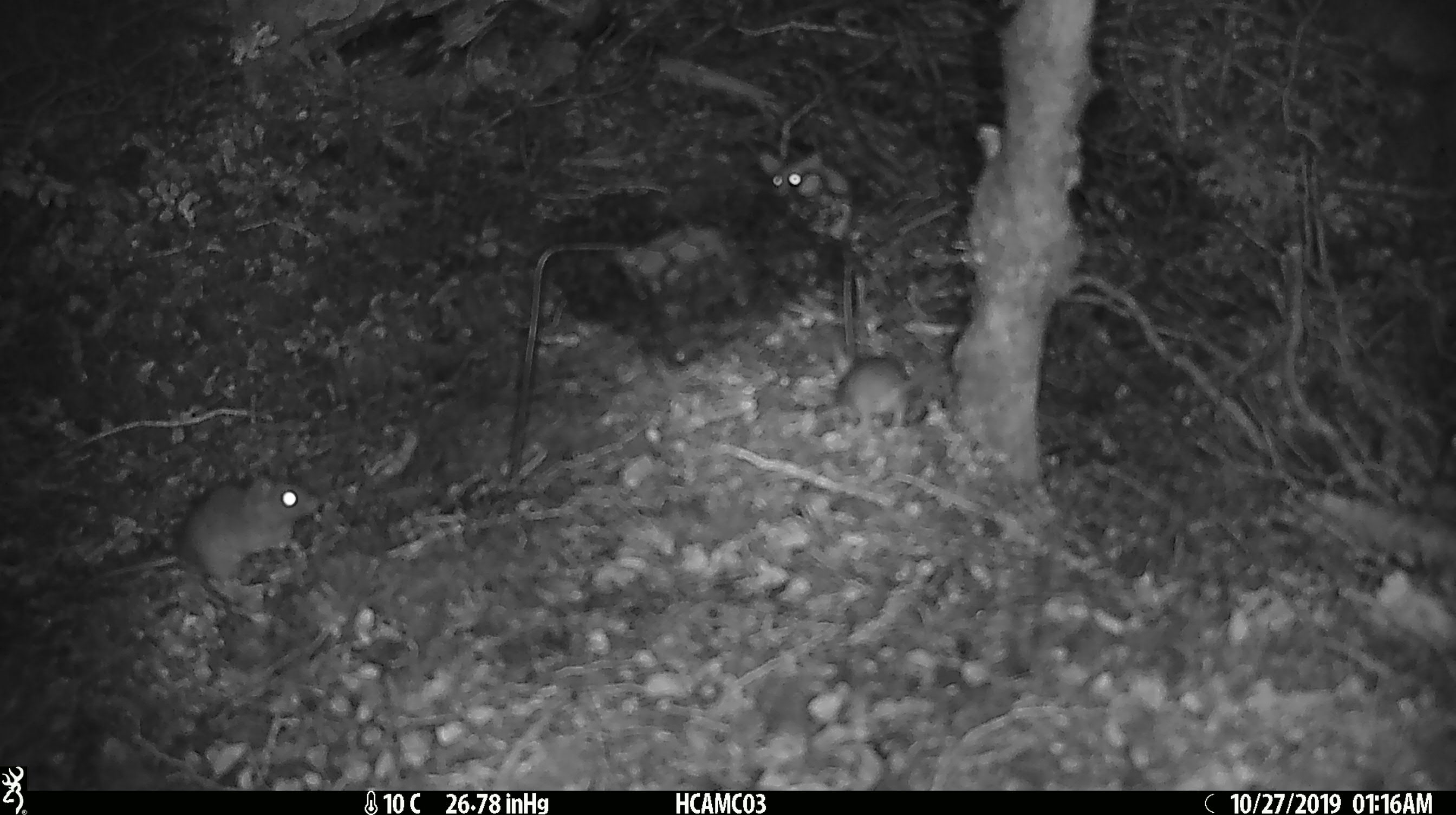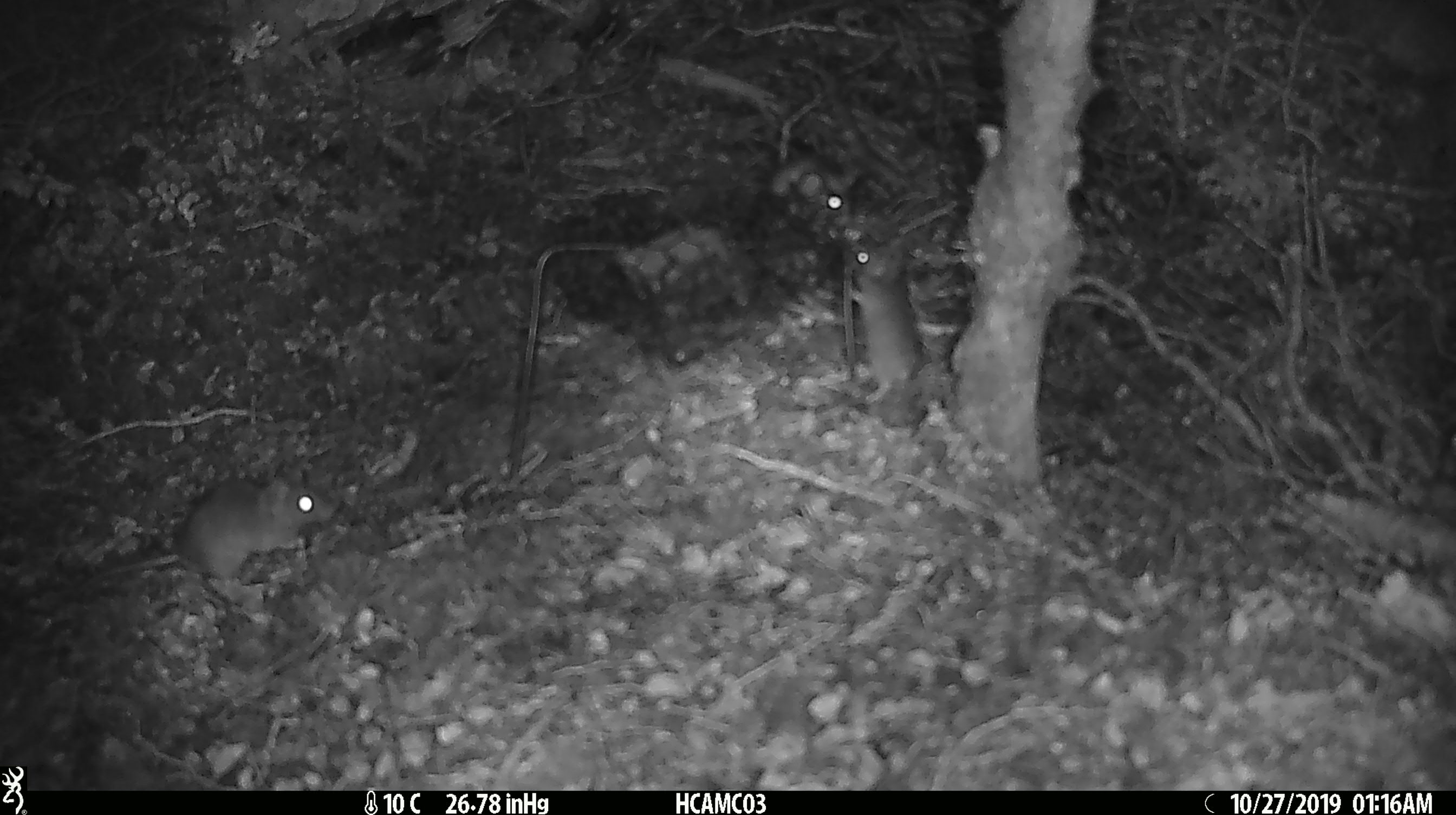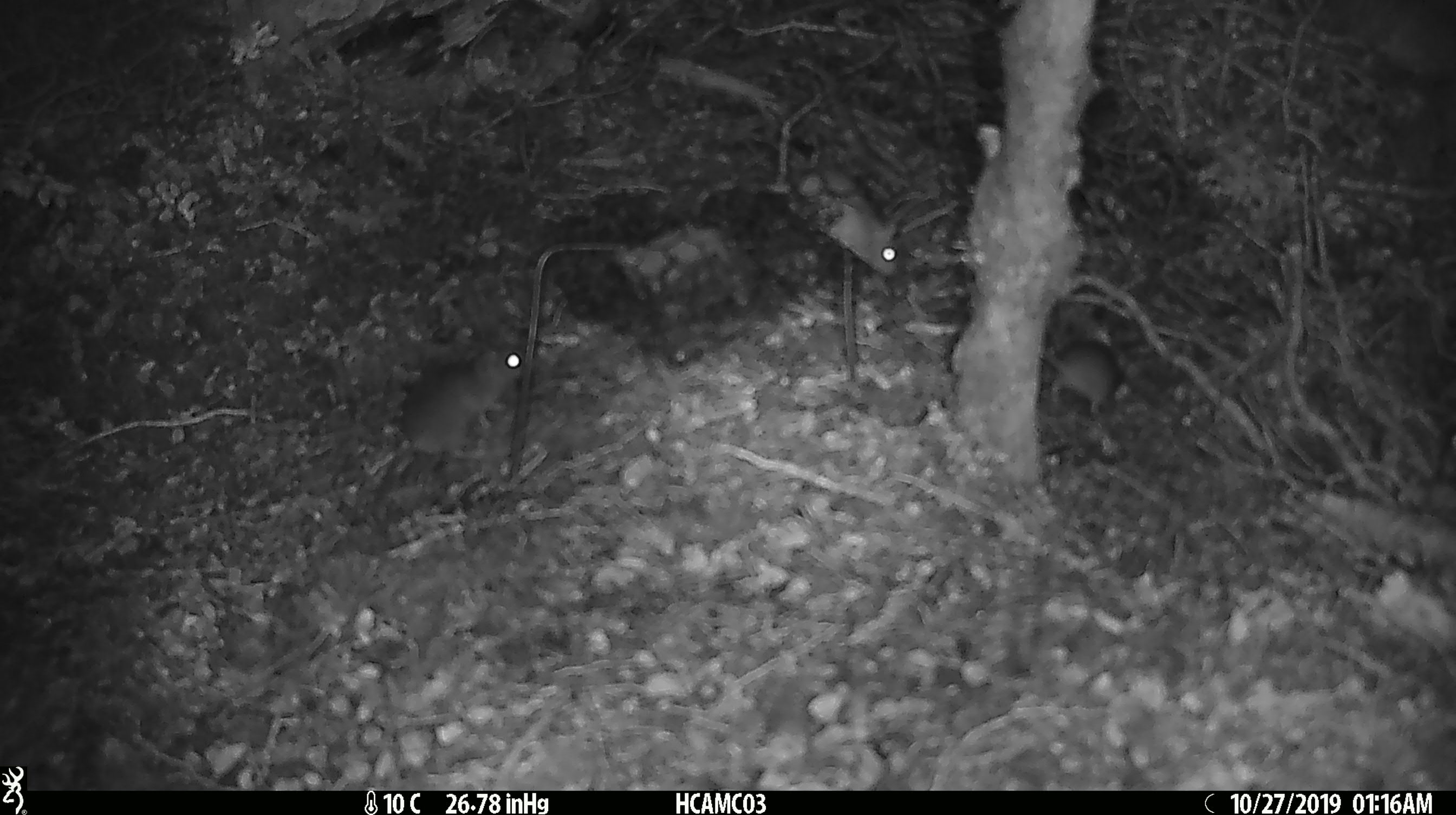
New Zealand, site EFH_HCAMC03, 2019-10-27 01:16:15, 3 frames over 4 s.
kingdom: Animalia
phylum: Chordata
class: Mammalia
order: Rodentia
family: Muridae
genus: Mus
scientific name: Mus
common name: mouse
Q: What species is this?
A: Mouse (Mus).